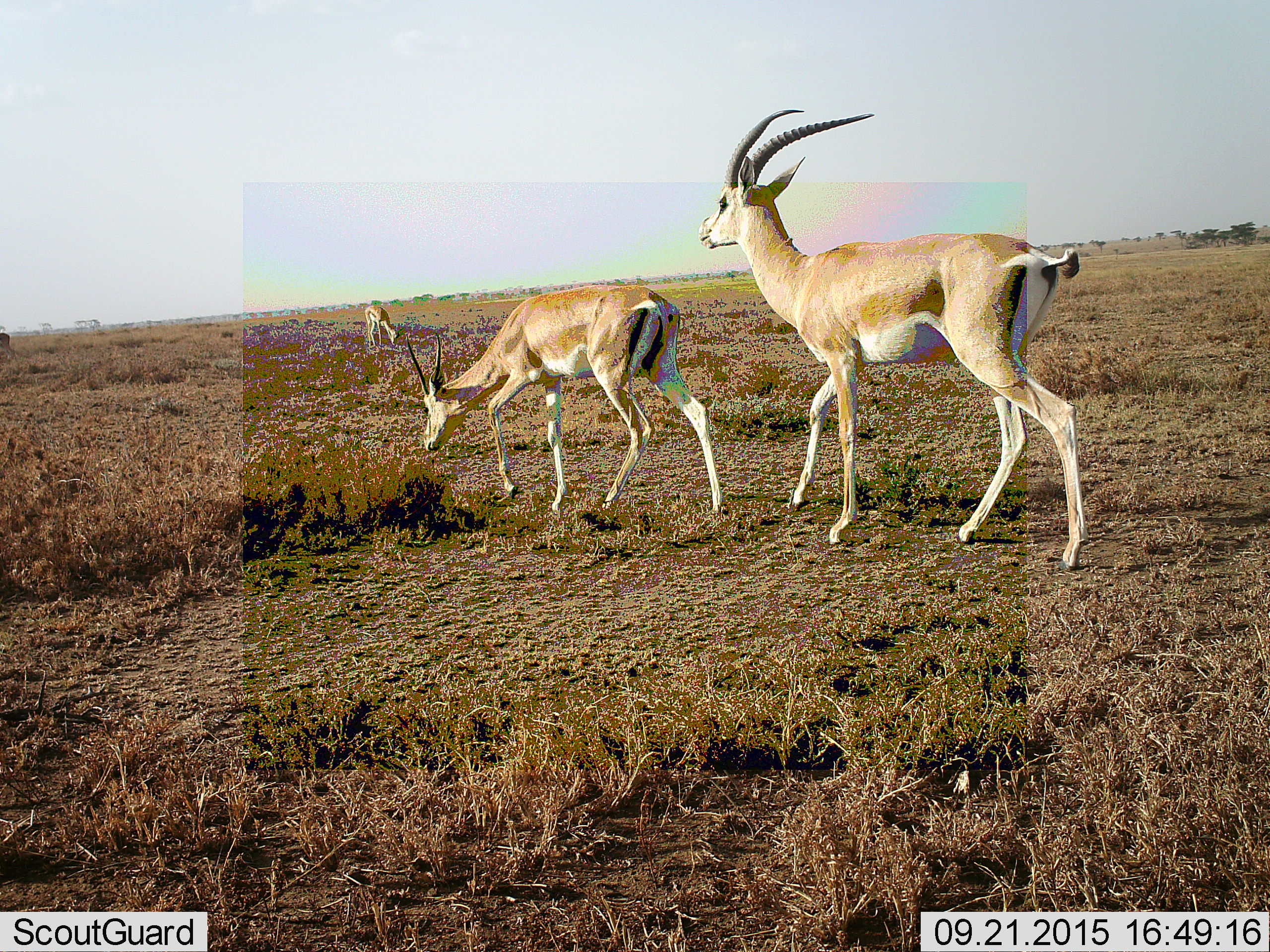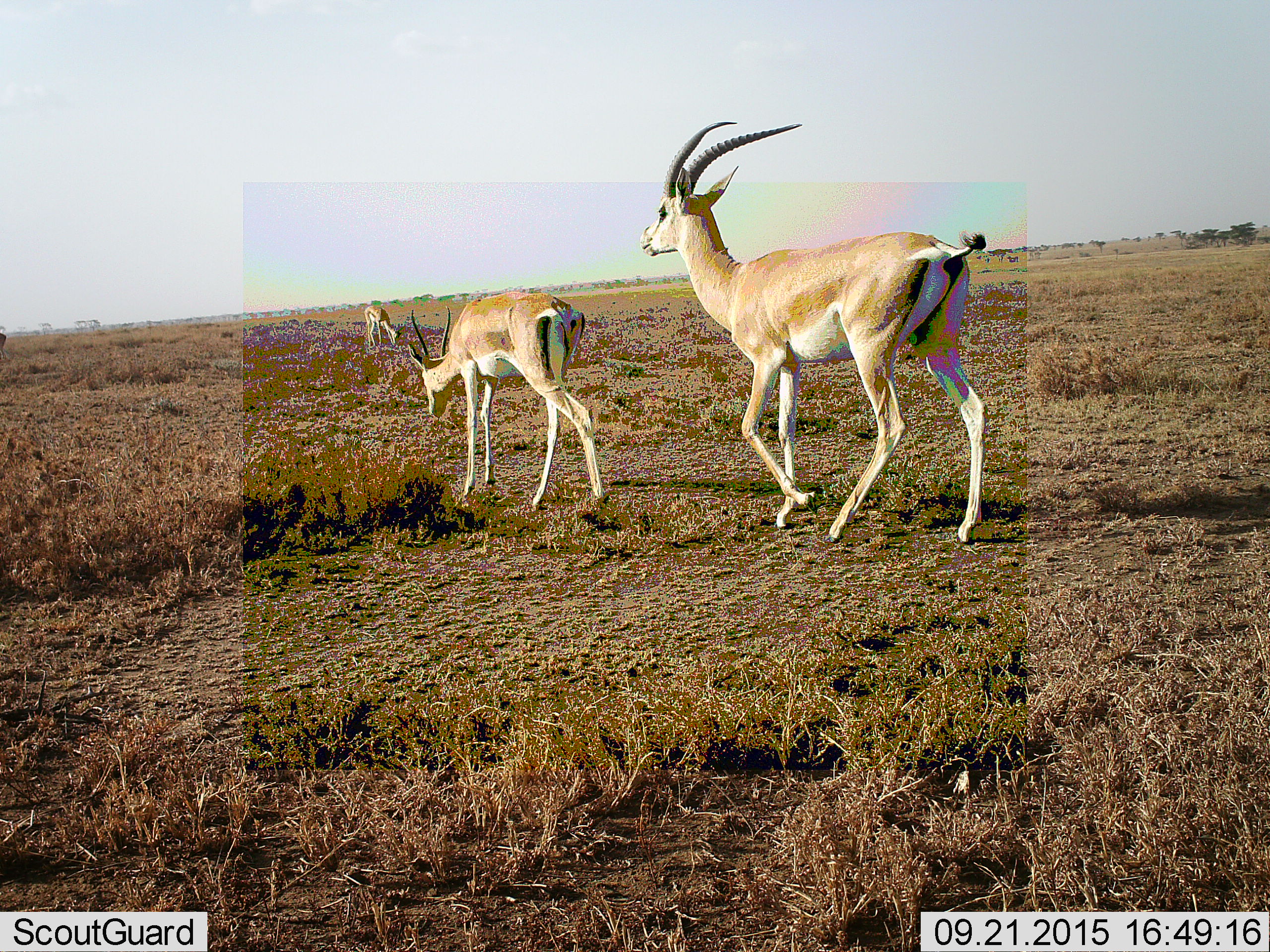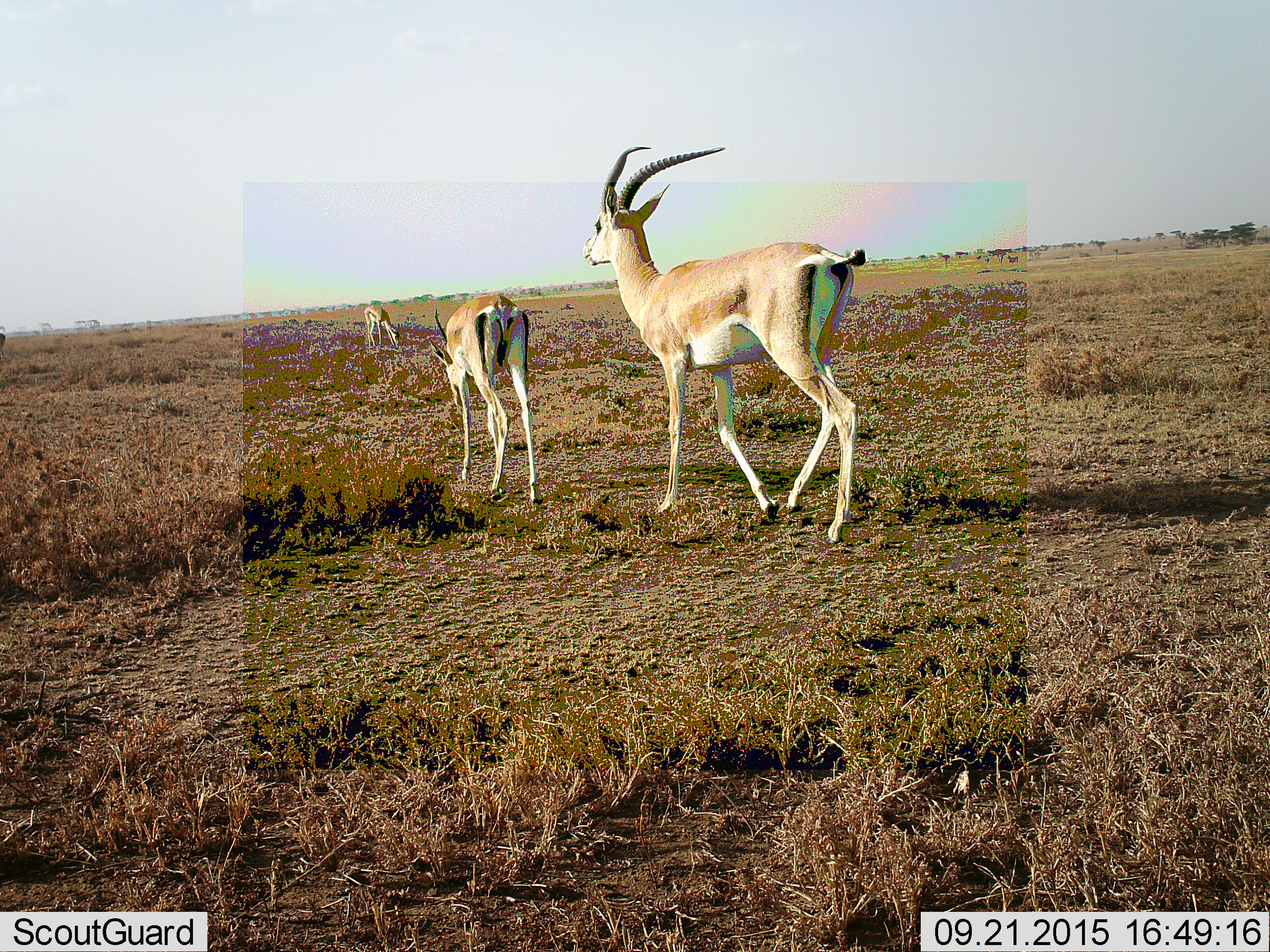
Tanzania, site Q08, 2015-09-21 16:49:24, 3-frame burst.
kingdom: Animalia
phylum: Chordata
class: Mammalia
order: Artiodactyla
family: Bovidae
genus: Nanger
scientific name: Nanger granti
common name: grant's gazelle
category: gazellegrants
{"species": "gazellegrants (grant's gazelle) (Nanger granti)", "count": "3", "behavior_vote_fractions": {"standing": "56%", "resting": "0%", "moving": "78%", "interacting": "22%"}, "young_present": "0%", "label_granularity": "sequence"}